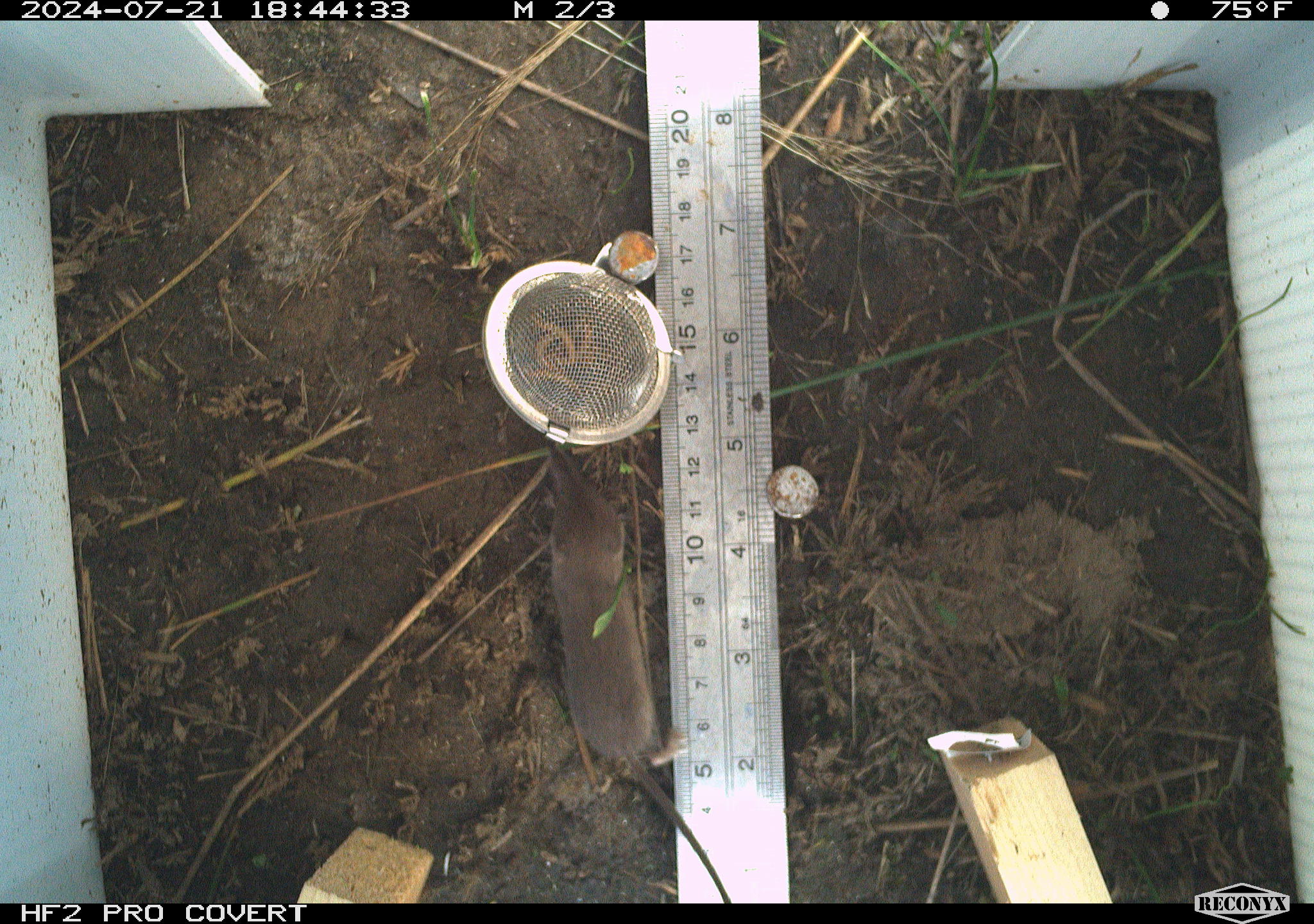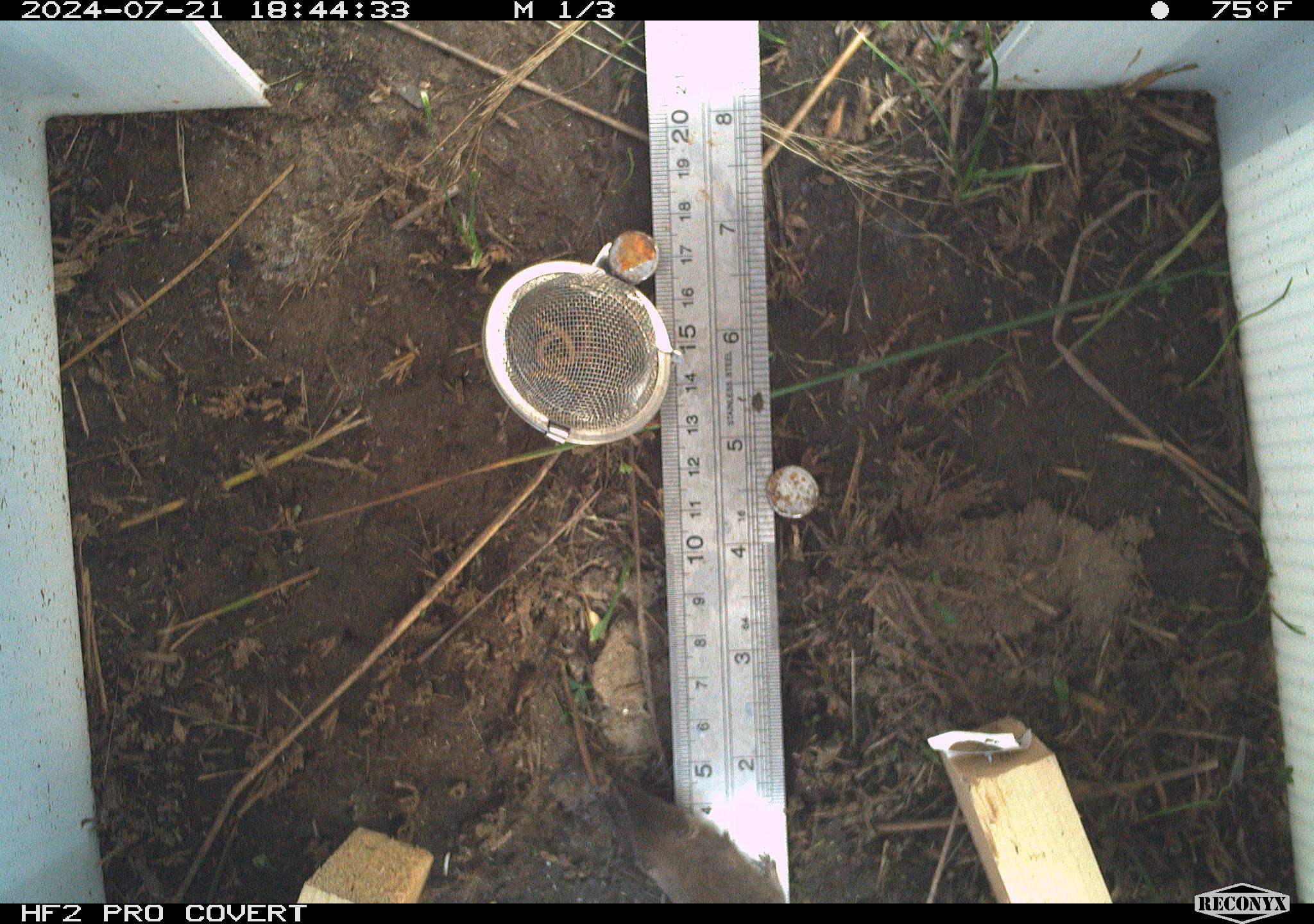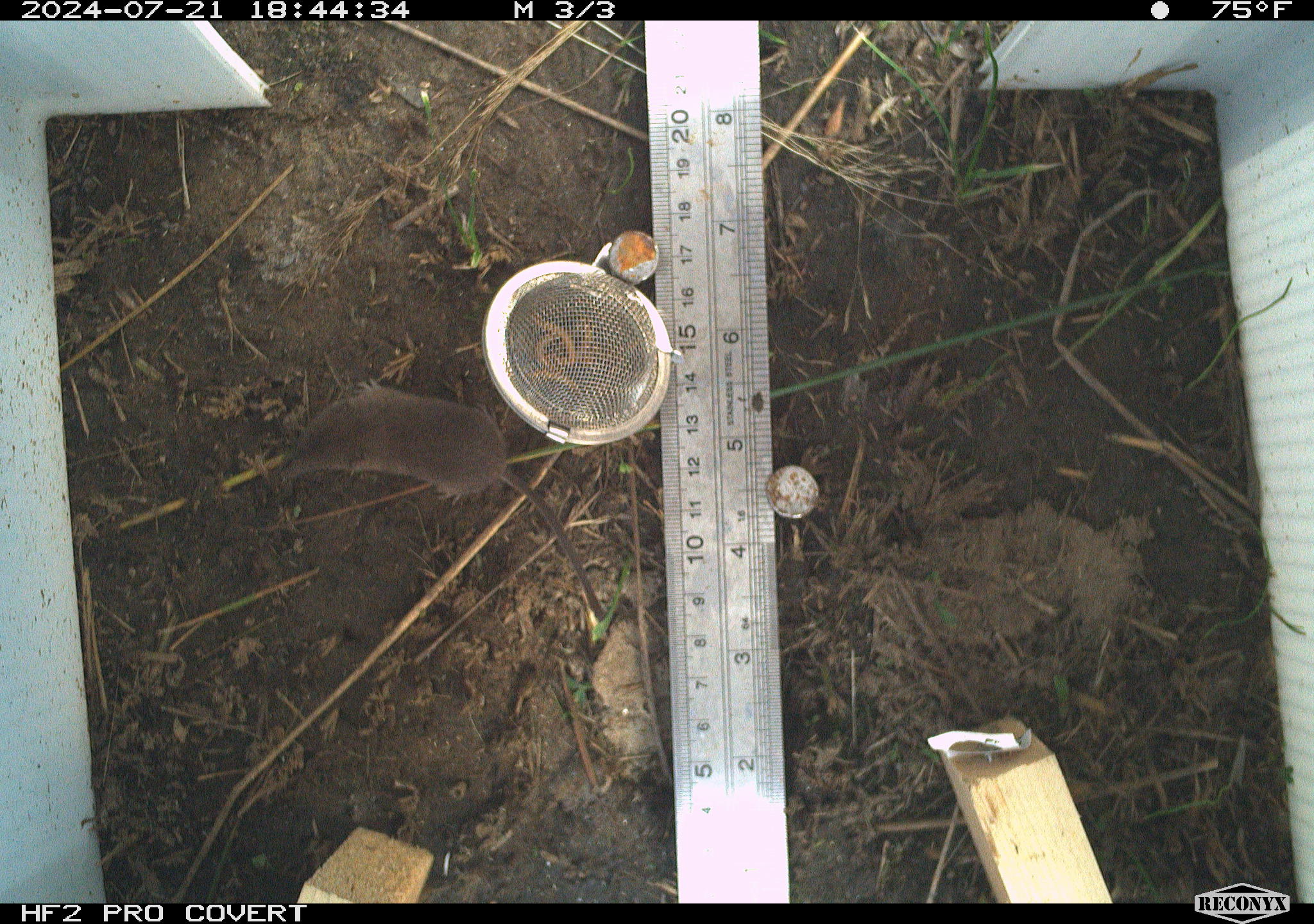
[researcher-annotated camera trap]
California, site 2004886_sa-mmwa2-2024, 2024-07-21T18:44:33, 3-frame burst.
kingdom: Animalia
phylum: Chordata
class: Mammalia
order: Eulipotyphla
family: Soricidae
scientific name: Soricidae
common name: shrews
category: soricidae family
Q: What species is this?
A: Soricidae family (shrews) (Soricidae).